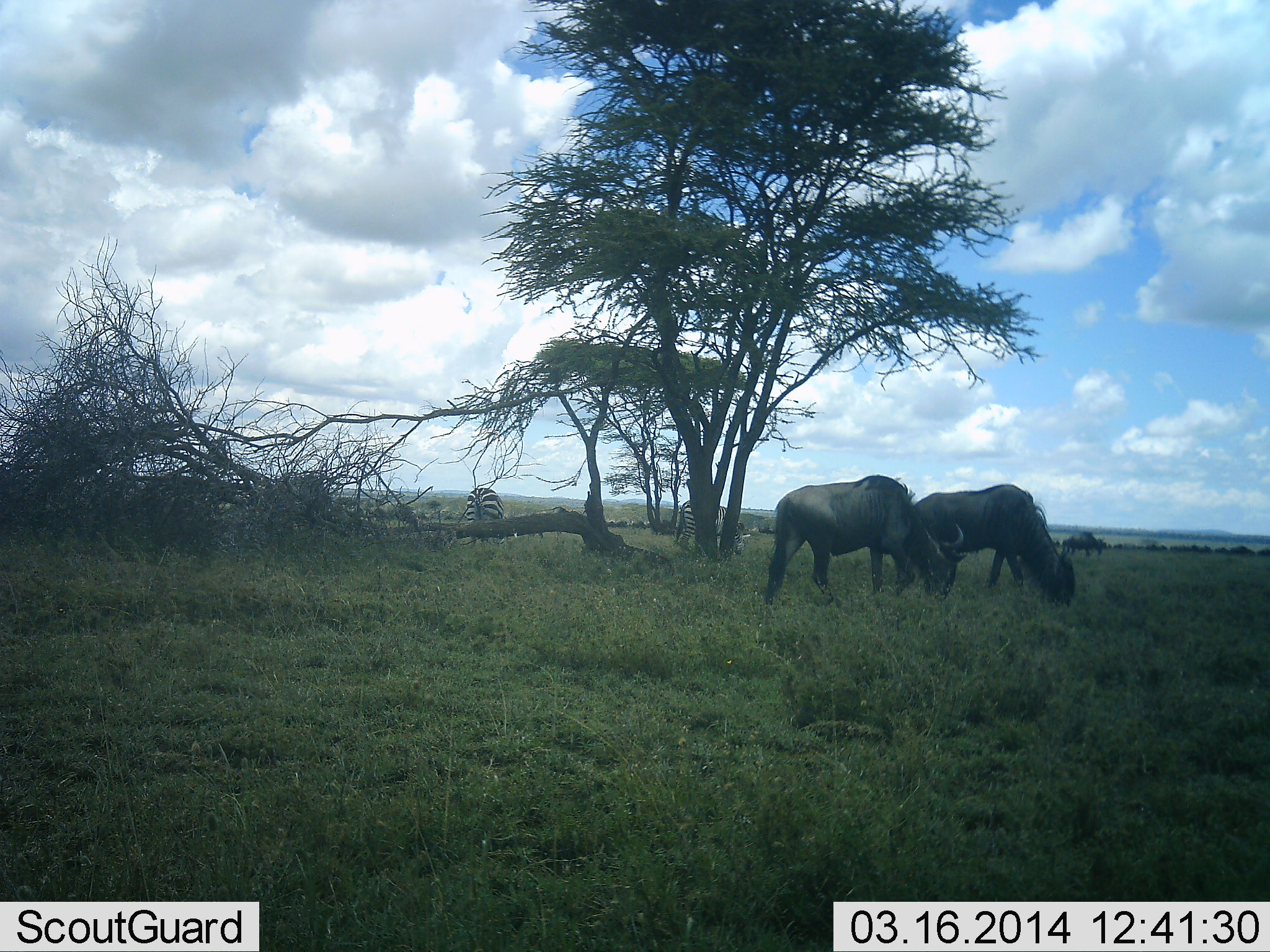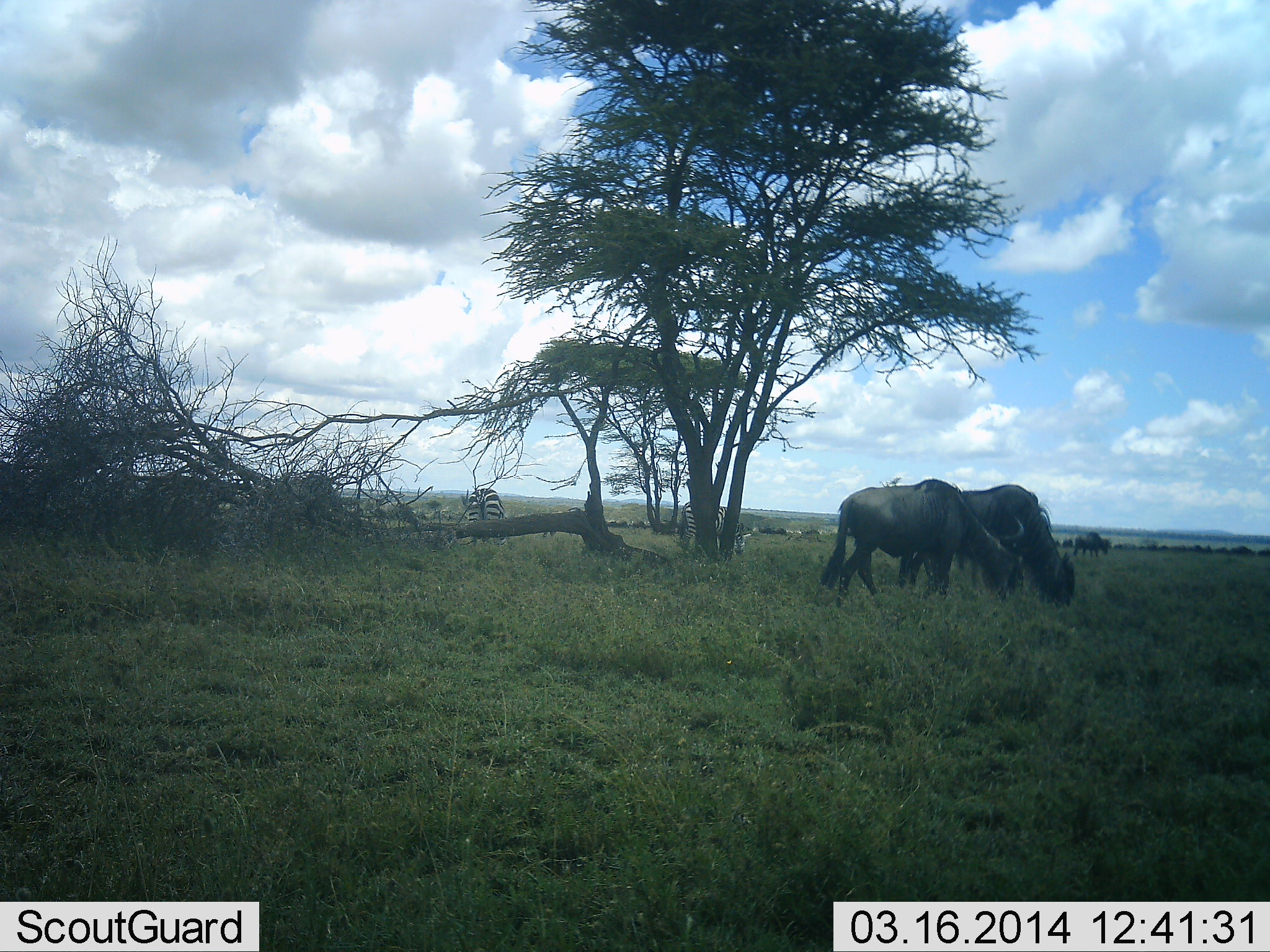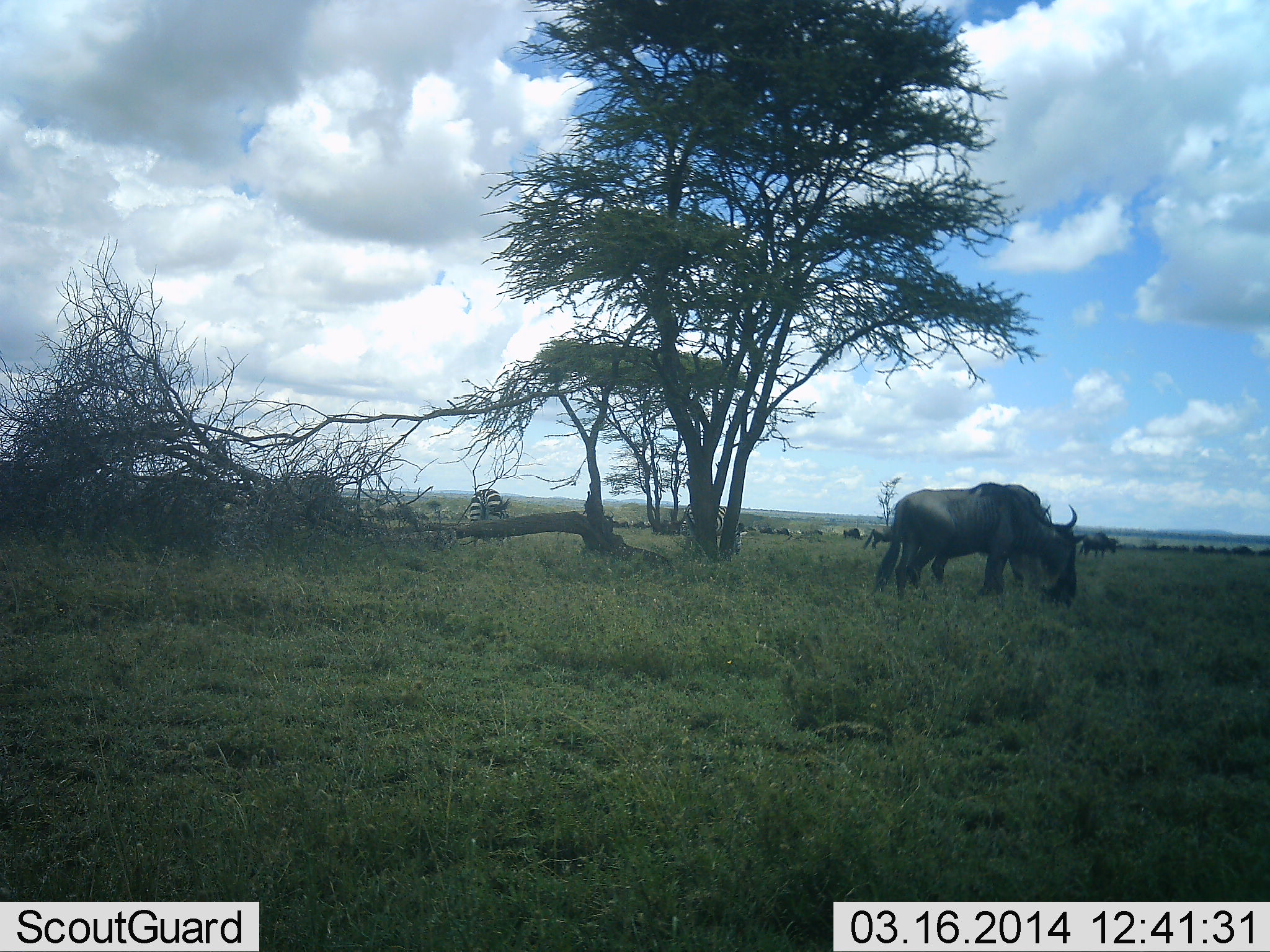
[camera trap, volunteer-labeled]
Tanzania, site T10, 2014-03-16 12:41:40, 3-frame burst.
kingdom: Animalia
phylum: Chordata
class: Mammalia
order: Artiodactyla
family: Bovidae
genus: Connochaetes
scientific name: Connochaetes taurinus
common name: blue wildebeest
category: wildebeest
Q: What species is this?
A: Wildebeest (blue wildebeest) (Connochaetes taurinus).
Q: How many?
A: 4.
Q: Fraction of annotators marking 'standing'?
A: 14%.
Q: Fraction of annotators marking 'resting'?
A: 0%.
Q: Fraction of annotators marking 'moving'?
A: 29%.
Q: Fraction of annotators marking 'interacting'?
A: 0%.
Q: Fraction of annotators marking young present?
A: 0%.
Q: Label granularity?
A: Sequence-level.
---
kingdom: Animalia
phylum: Chordata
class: Mammalia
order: Perissodactyla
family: Equidae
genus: Equus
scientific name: Equus quagga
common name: plains zebra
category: zebra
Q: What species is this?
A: Zebra (plains zebra) (Equus quagga).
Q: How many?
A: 2.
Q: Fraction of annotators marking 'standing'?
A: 9%.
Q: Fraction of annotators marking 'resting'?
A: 18%.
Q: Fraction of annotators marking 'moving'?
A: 27%.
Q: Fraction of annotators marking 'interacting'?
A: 0%.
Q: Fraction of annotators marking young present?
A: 0%.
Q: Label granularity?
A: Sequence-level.